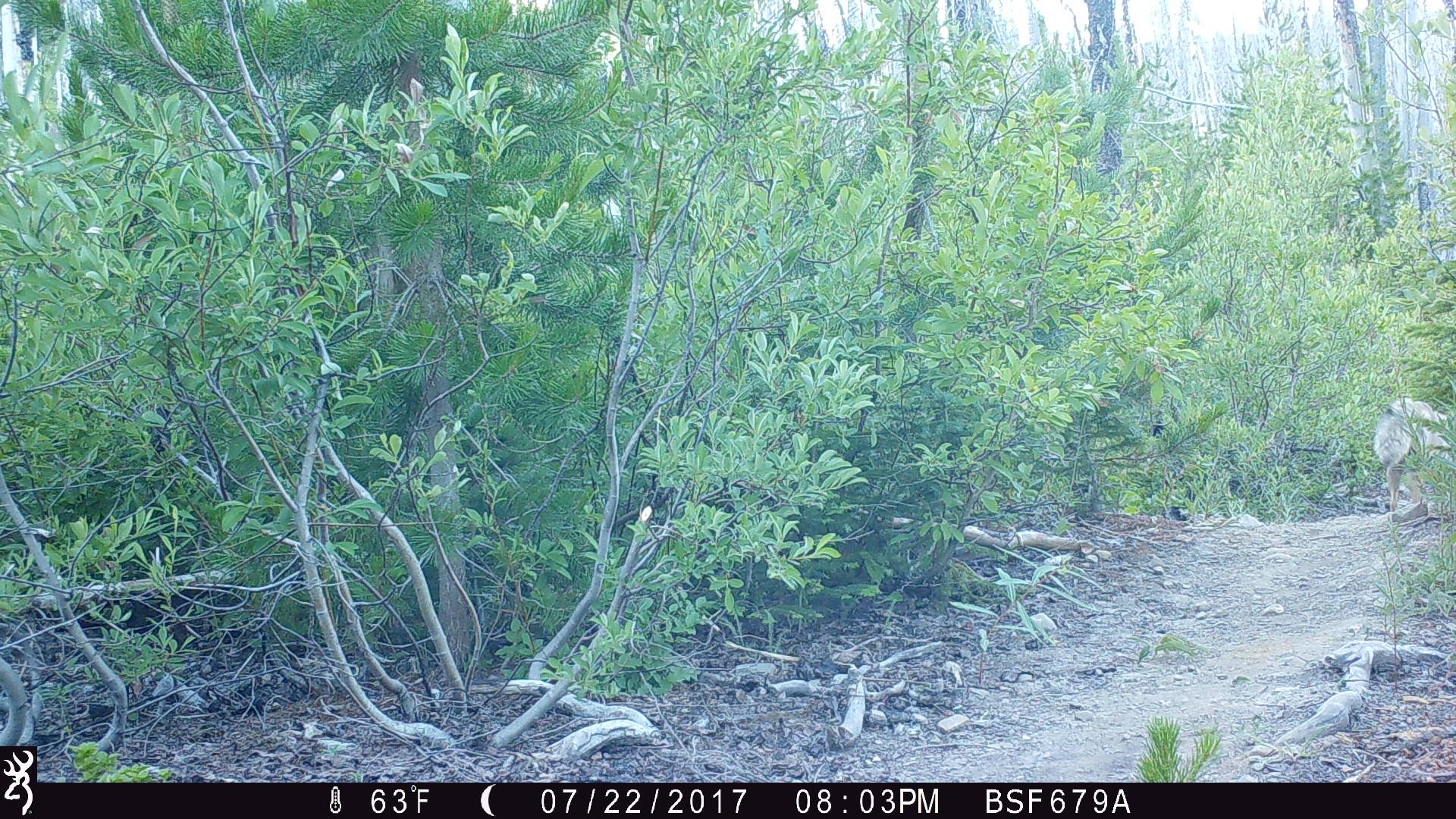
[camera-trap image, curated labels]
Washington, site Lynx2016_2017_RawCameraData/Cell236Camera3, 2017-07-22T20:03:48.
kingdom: Animalia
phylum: Chordata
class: Mammalia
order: Carnivora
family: Canidae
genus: Canis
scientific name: Canis latrans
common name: coyote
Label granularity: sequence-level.